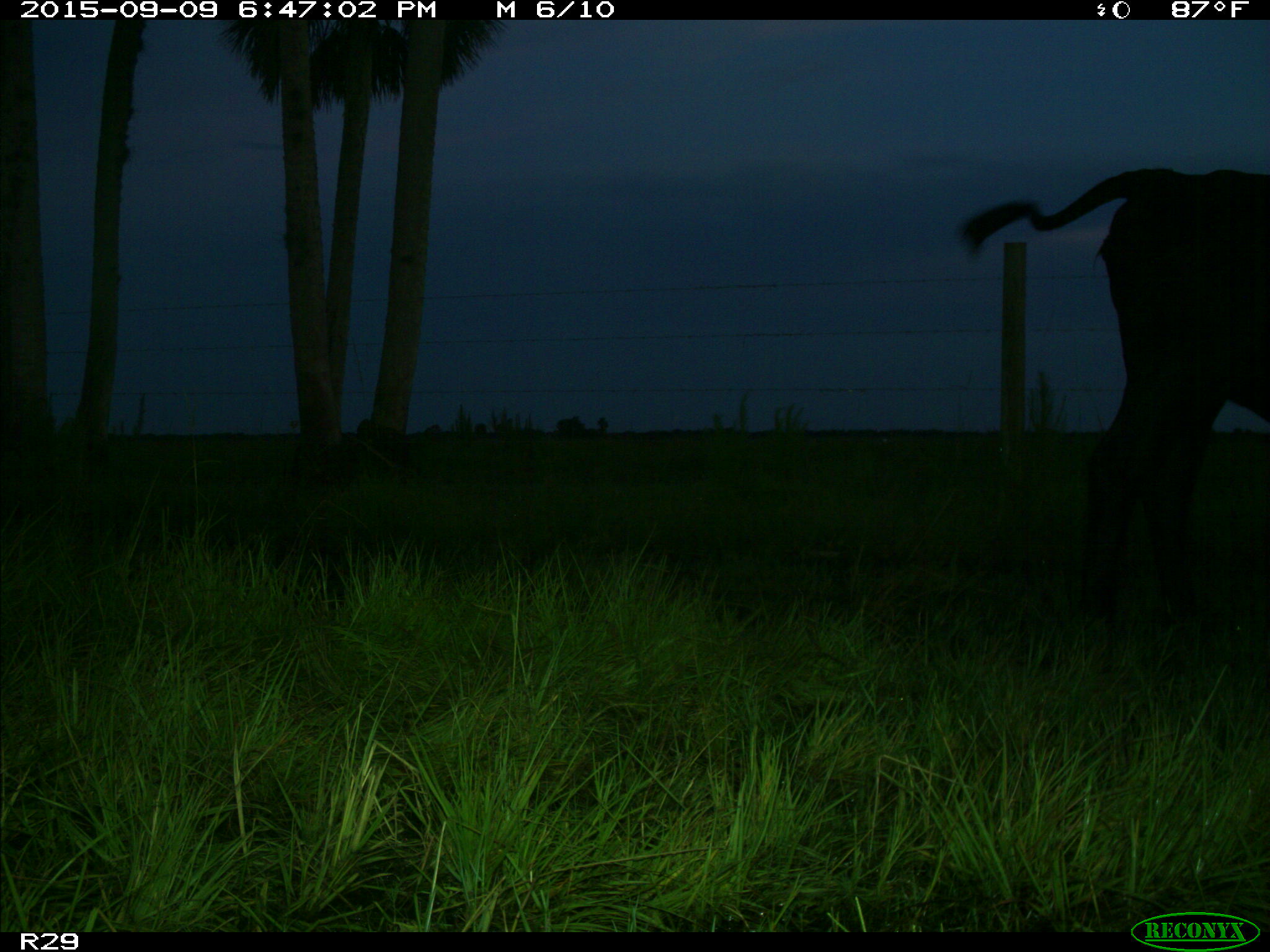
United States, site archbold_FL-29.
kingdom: Animalia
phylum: Chordata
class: Mammalia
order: Artiodactyla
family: Bovidae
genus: Bos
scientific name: Bos taurus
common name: domestic cow